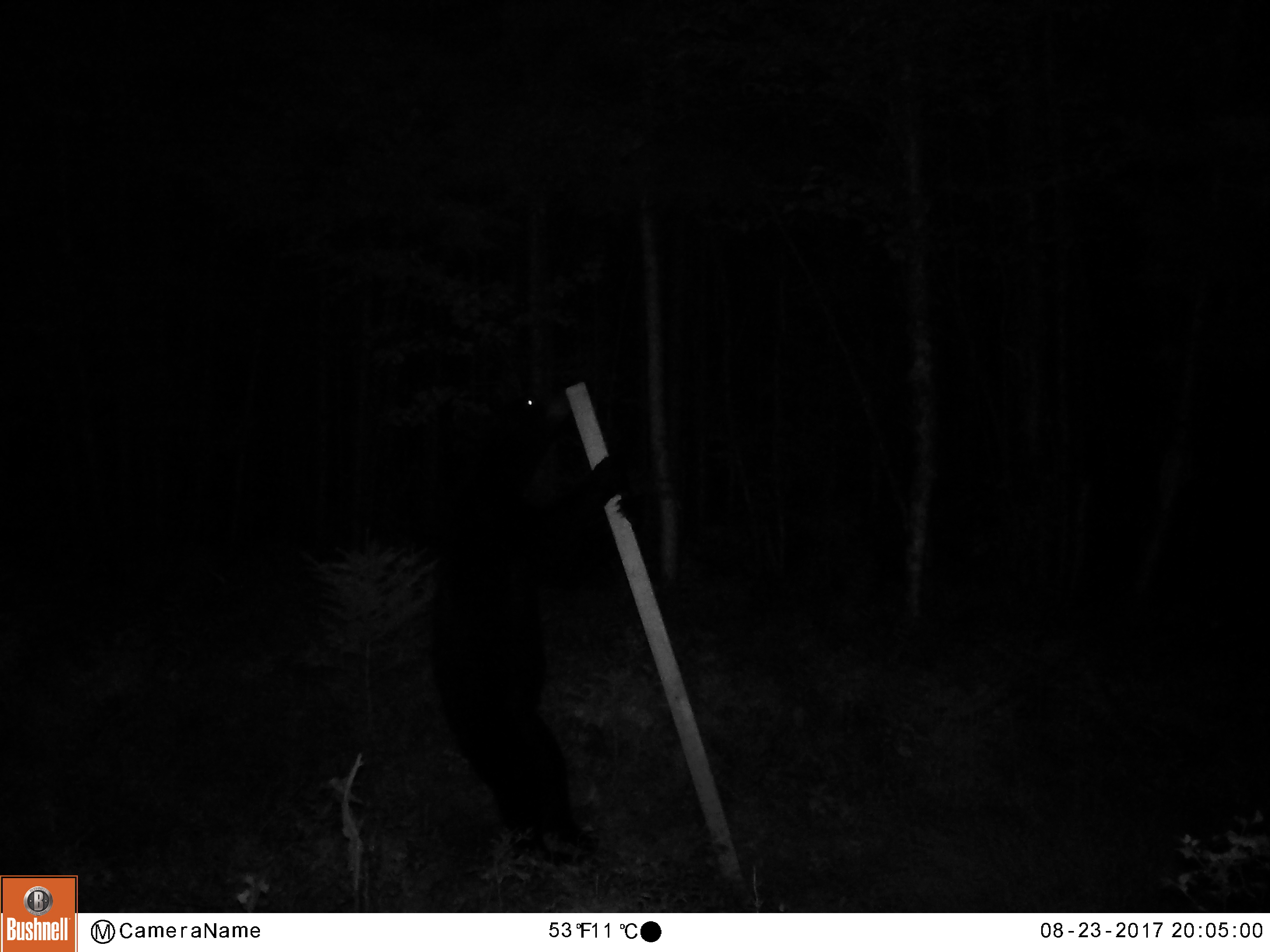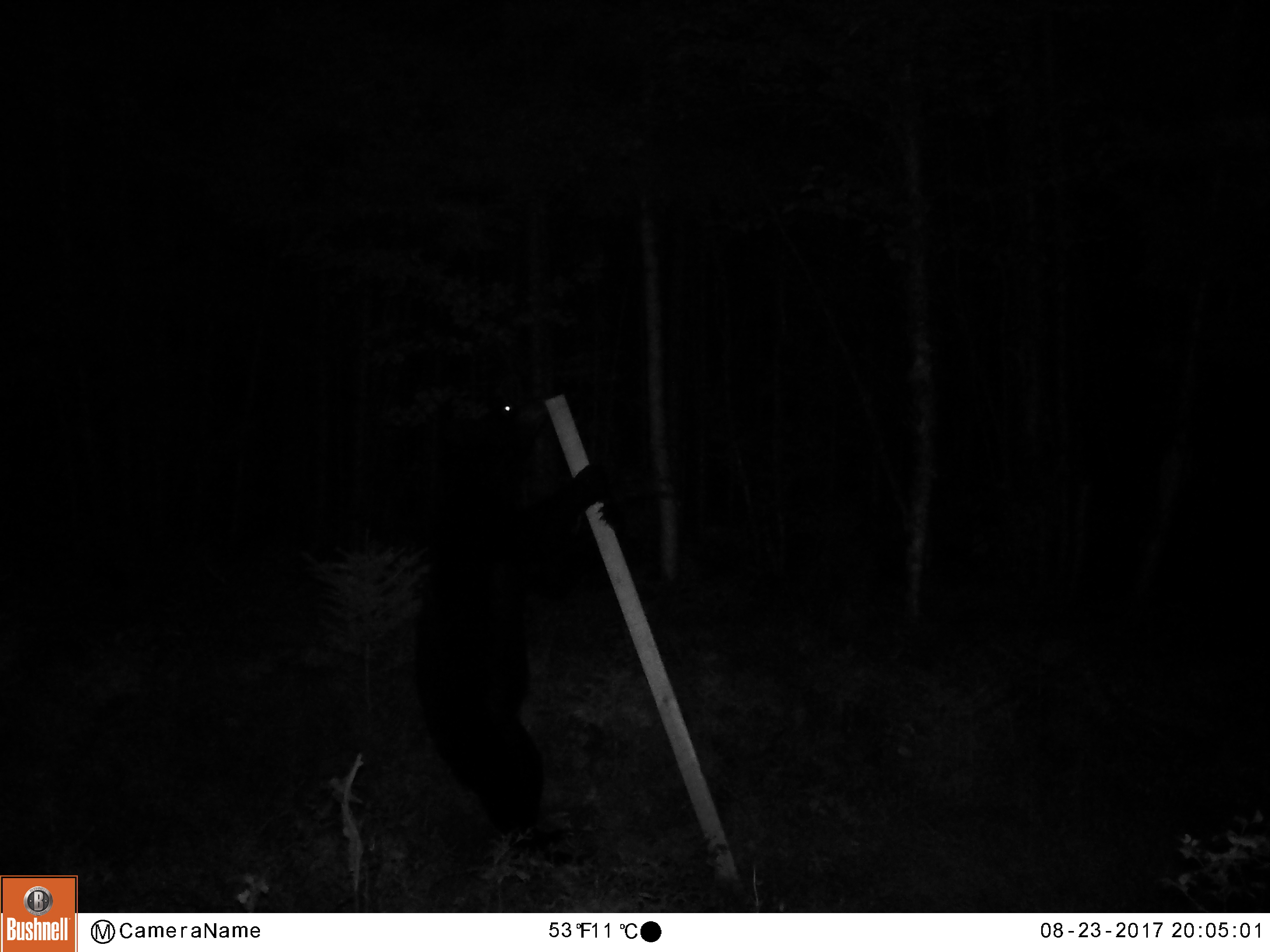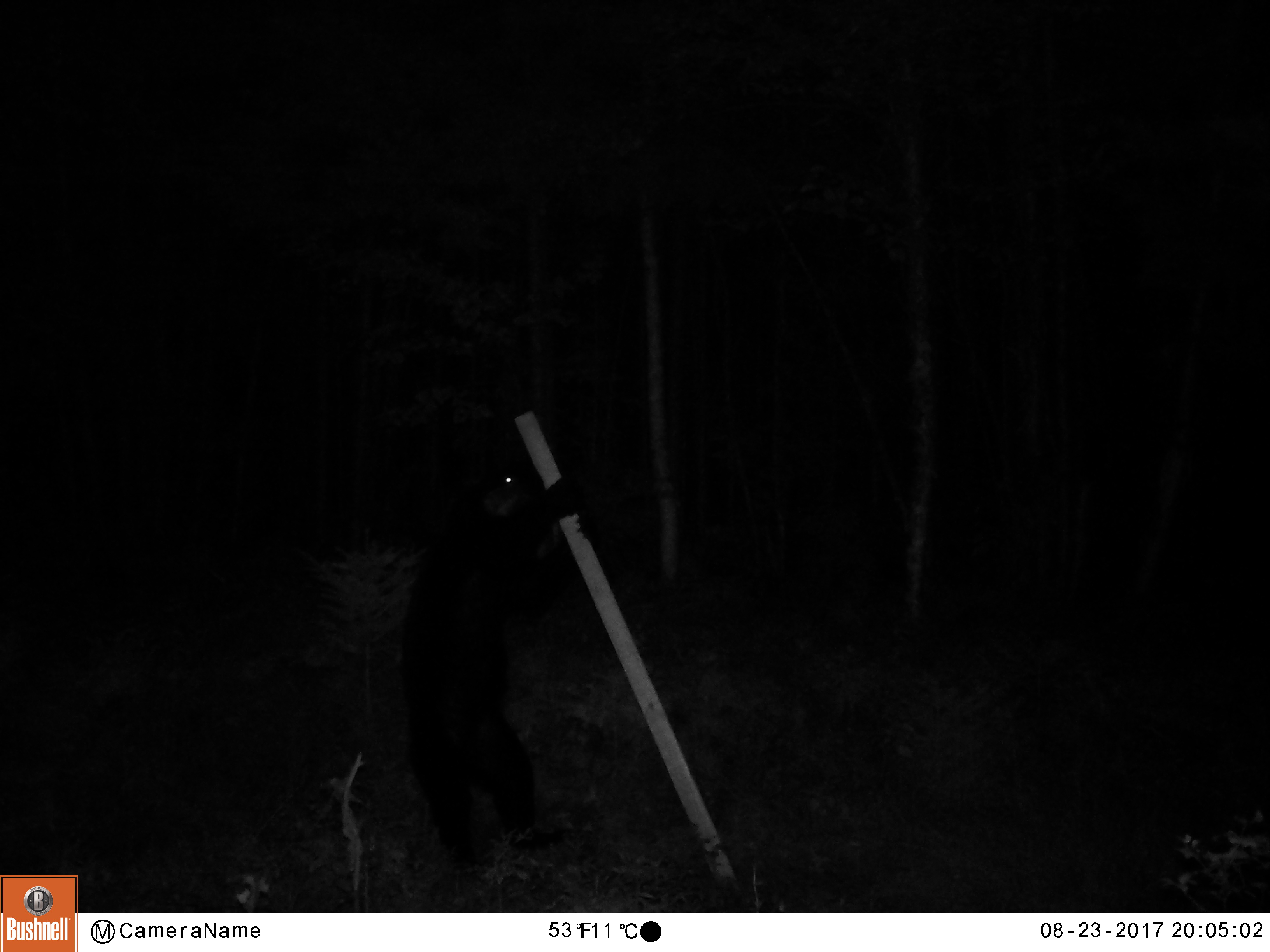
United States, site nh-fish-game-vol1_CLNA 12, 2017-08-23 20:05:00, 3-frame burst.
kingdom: Animalia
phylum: Chordata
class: Mammalia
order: Carnivora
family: Ursidae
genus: Ursus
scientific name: Ursus americanus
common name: black bear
Black bear (Ursus americanus).